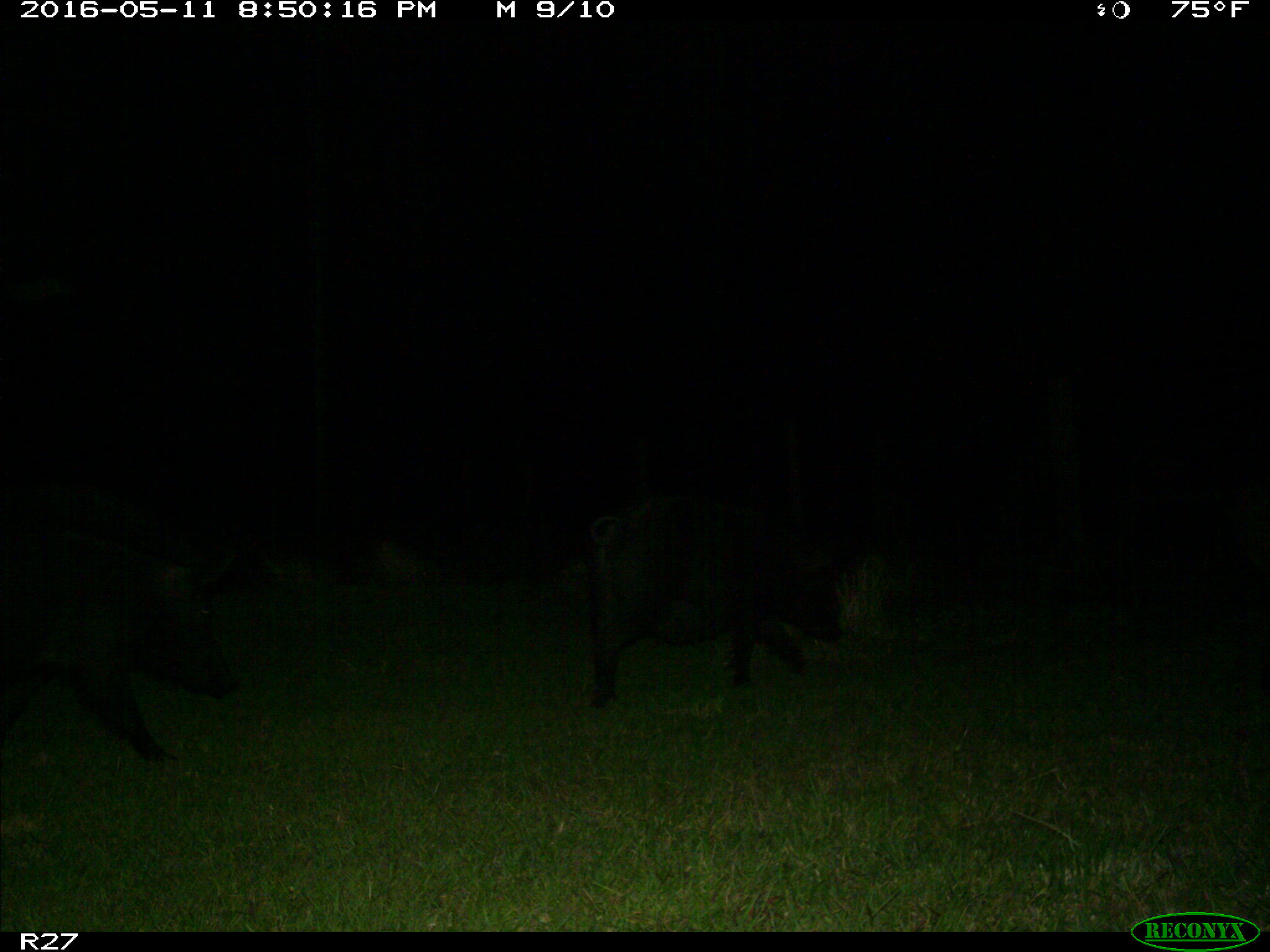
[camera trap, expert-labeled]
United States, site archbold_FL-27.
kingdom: Animalia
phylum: Chordata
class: Mammalia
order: Artiodactyla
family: Suidae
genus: Sus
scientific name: Sus scrofa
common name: wild boar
Sus scrofa (wild boar).